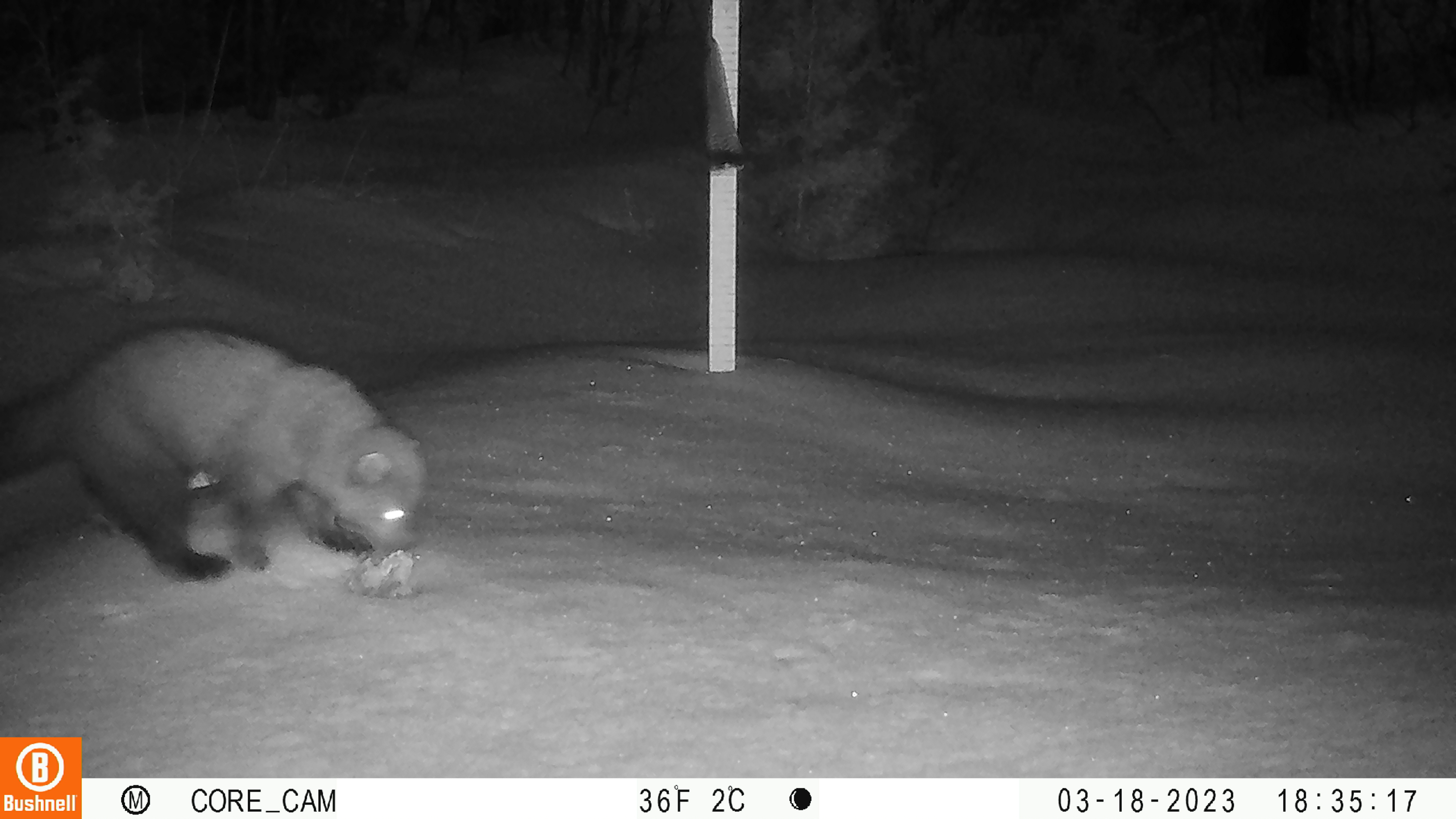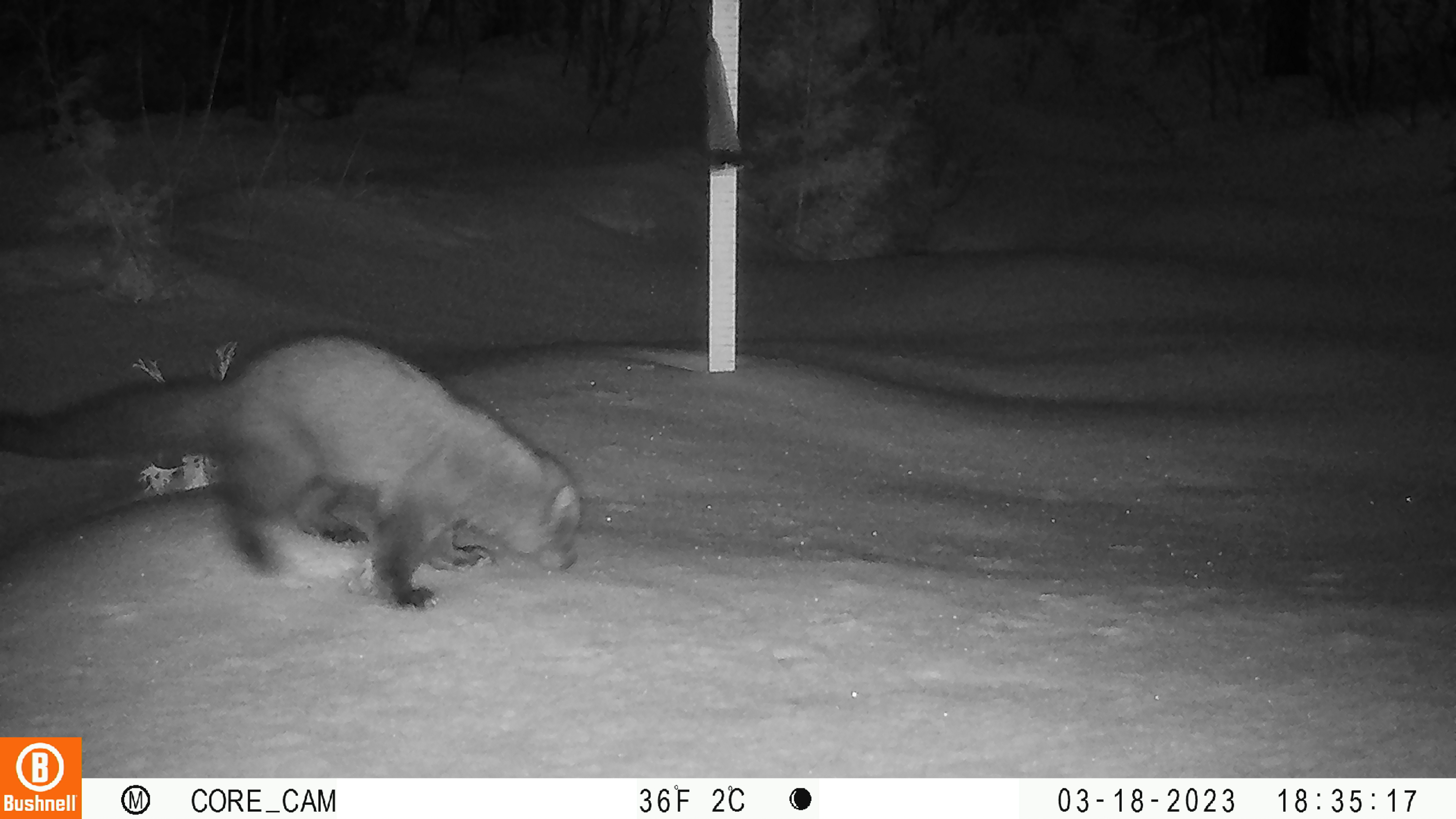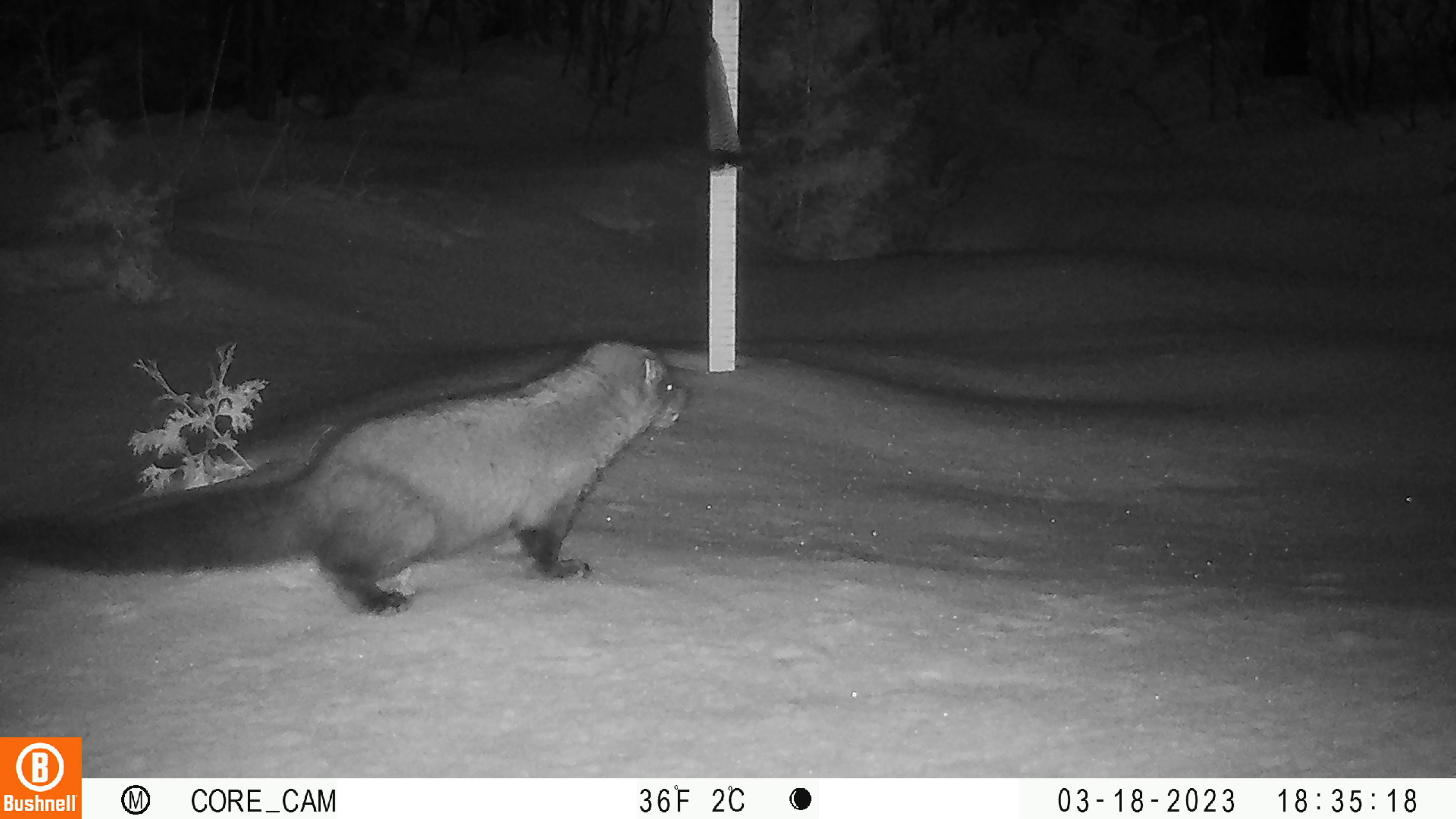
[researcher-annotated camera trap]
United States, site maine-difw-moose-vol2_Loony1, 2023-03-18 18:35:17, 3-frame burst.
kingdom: Animalia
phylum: Chordata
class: Mammalia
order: Carnivora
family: Mustelidae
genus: Pekania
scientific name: Pekania pennanti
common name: fisher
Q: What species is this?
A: Fisher (Pekania pennanti).